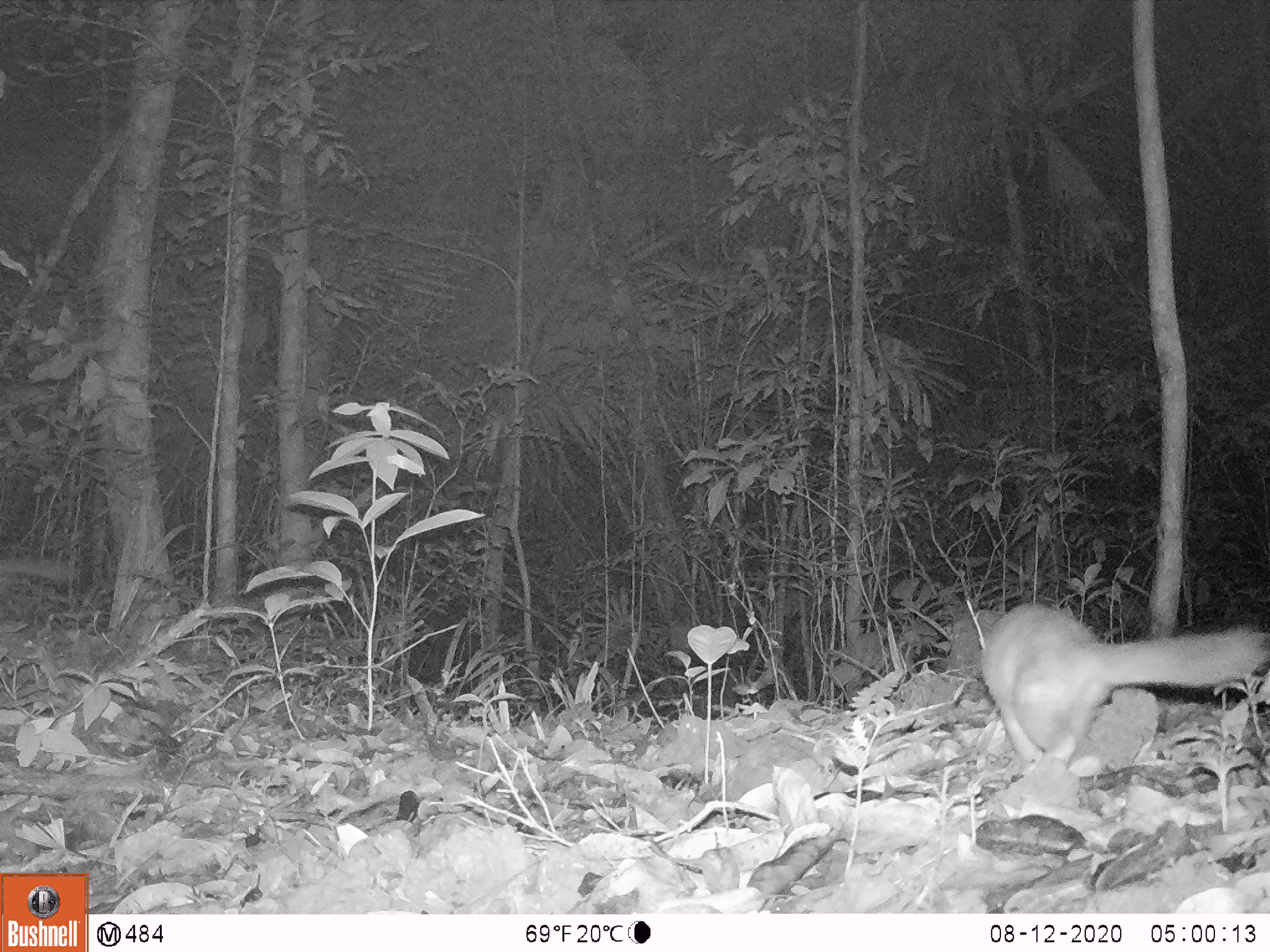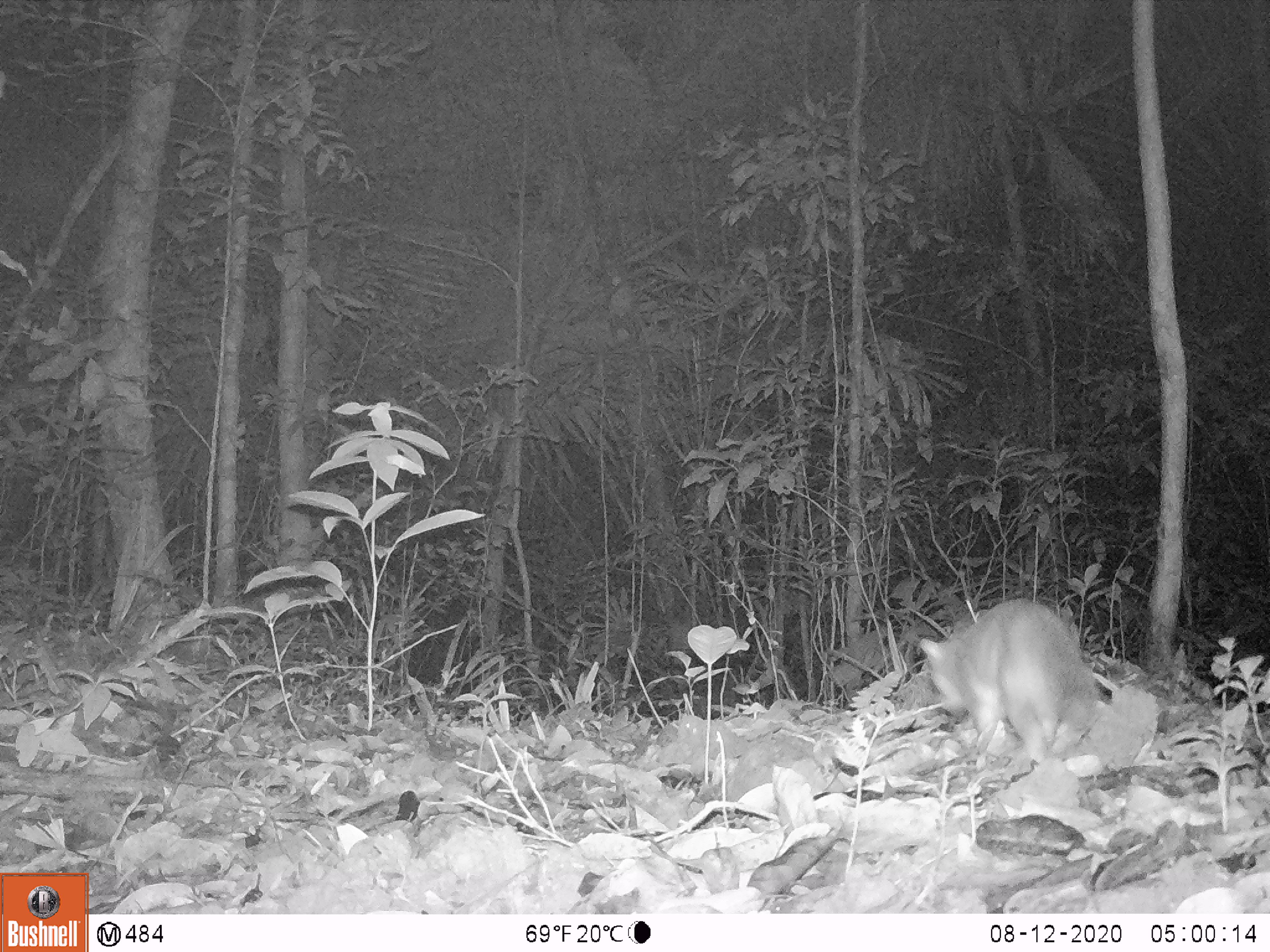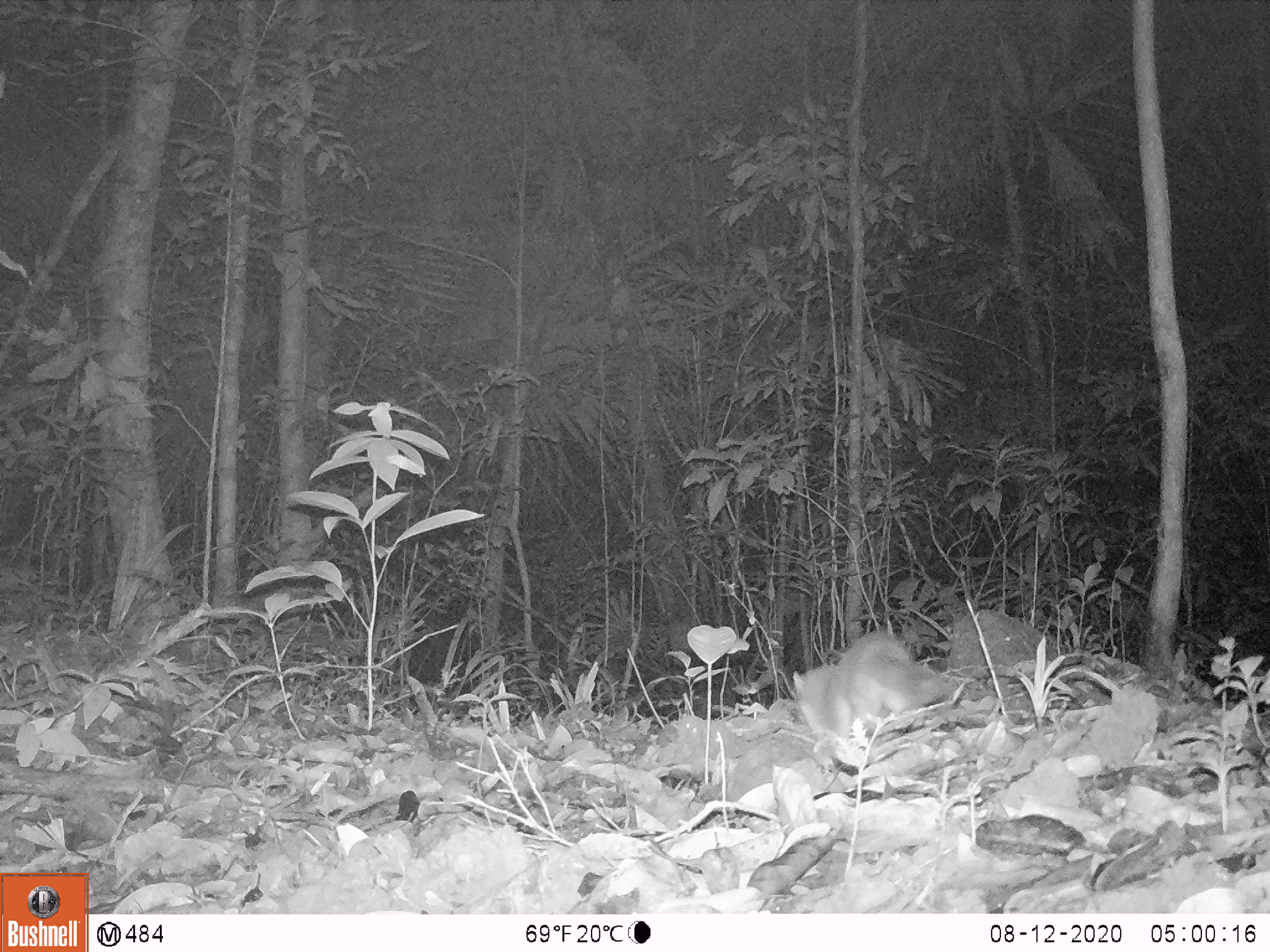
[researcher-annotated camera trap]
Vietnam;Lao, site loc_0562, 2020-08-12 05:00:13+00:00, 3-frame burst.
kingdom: Animalia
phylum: Chordata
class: Mammalia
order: Carnivora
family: Mustelidae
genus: Melogale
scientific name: Melogale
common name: ferret badger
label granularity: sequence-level